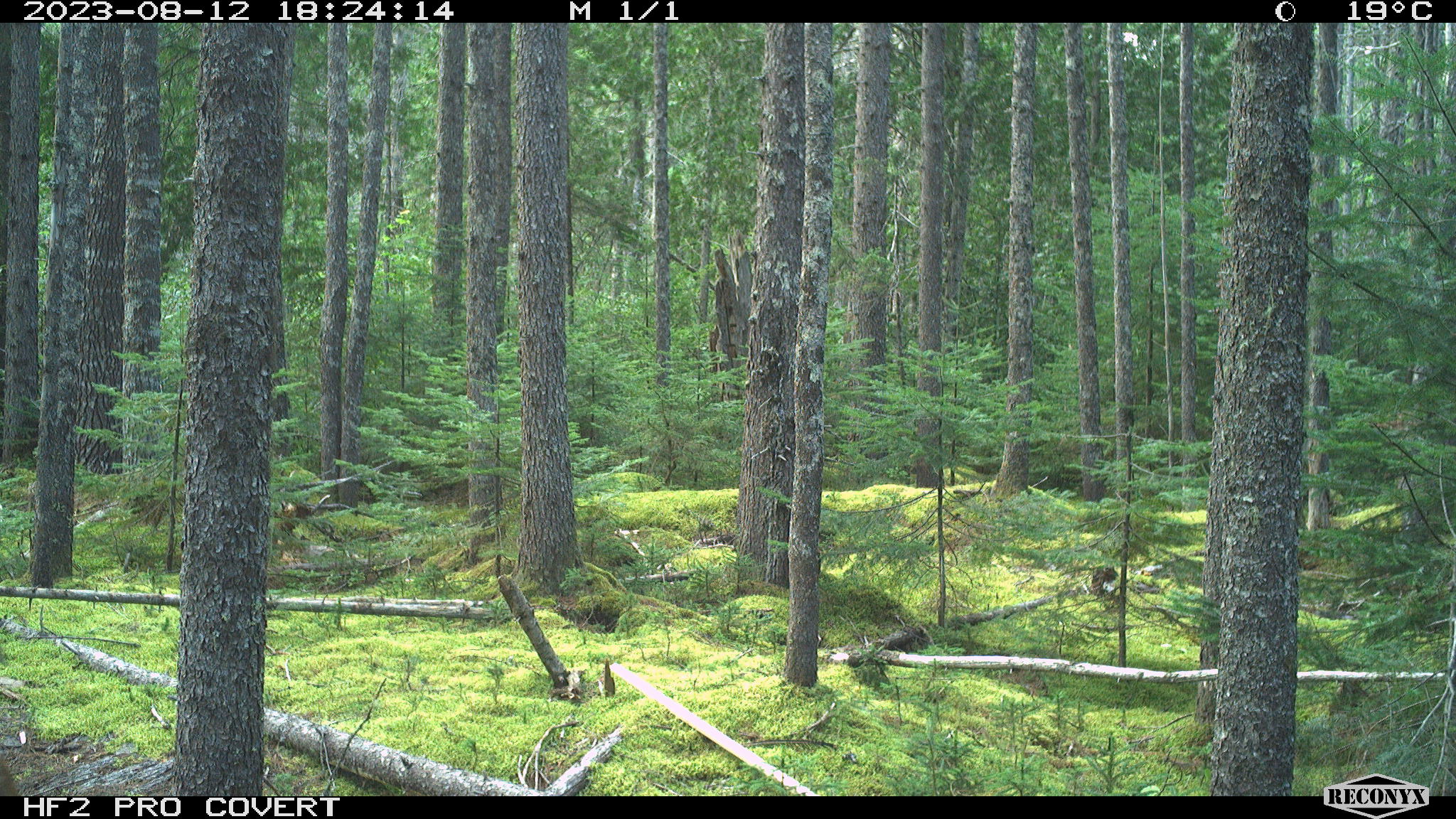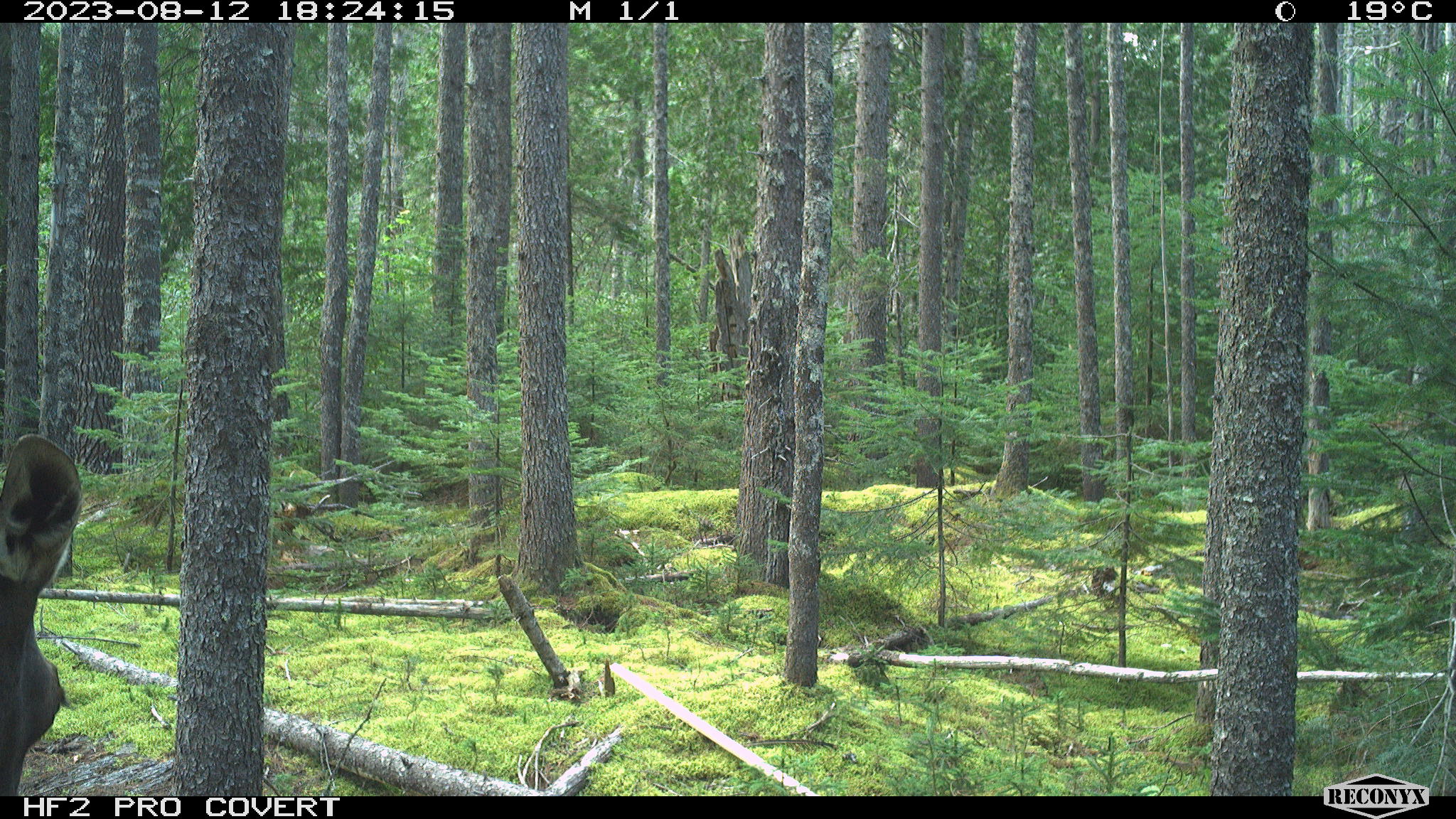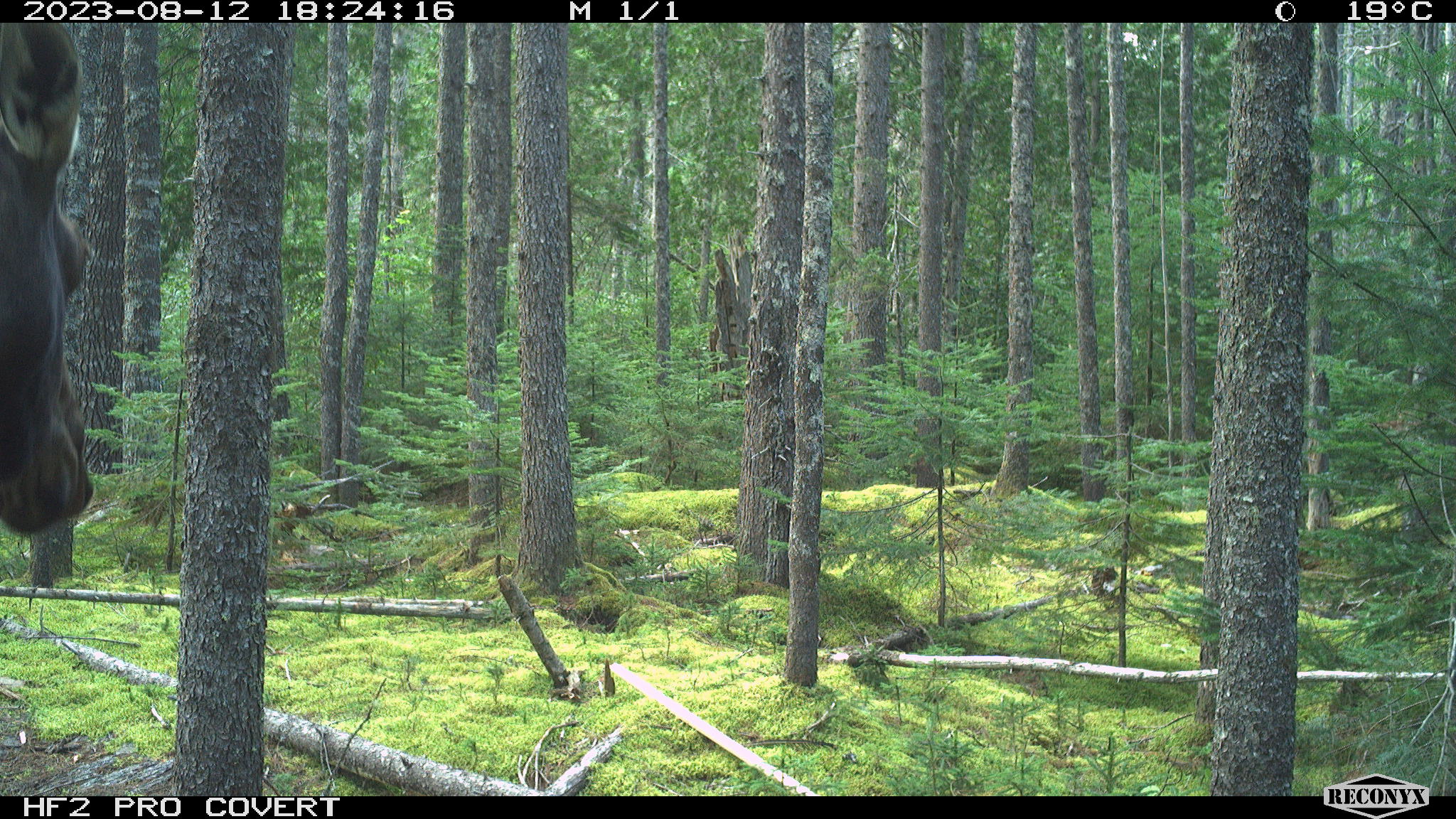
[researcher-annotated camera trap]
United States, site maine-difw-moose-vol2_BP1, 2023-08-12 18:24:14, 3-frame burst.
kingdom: Animalia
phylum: Chordata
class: Mammalia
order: Artiodactyla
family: Cervidae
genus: Alces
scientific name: Alces alces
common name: moose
Moose (Alces alces).